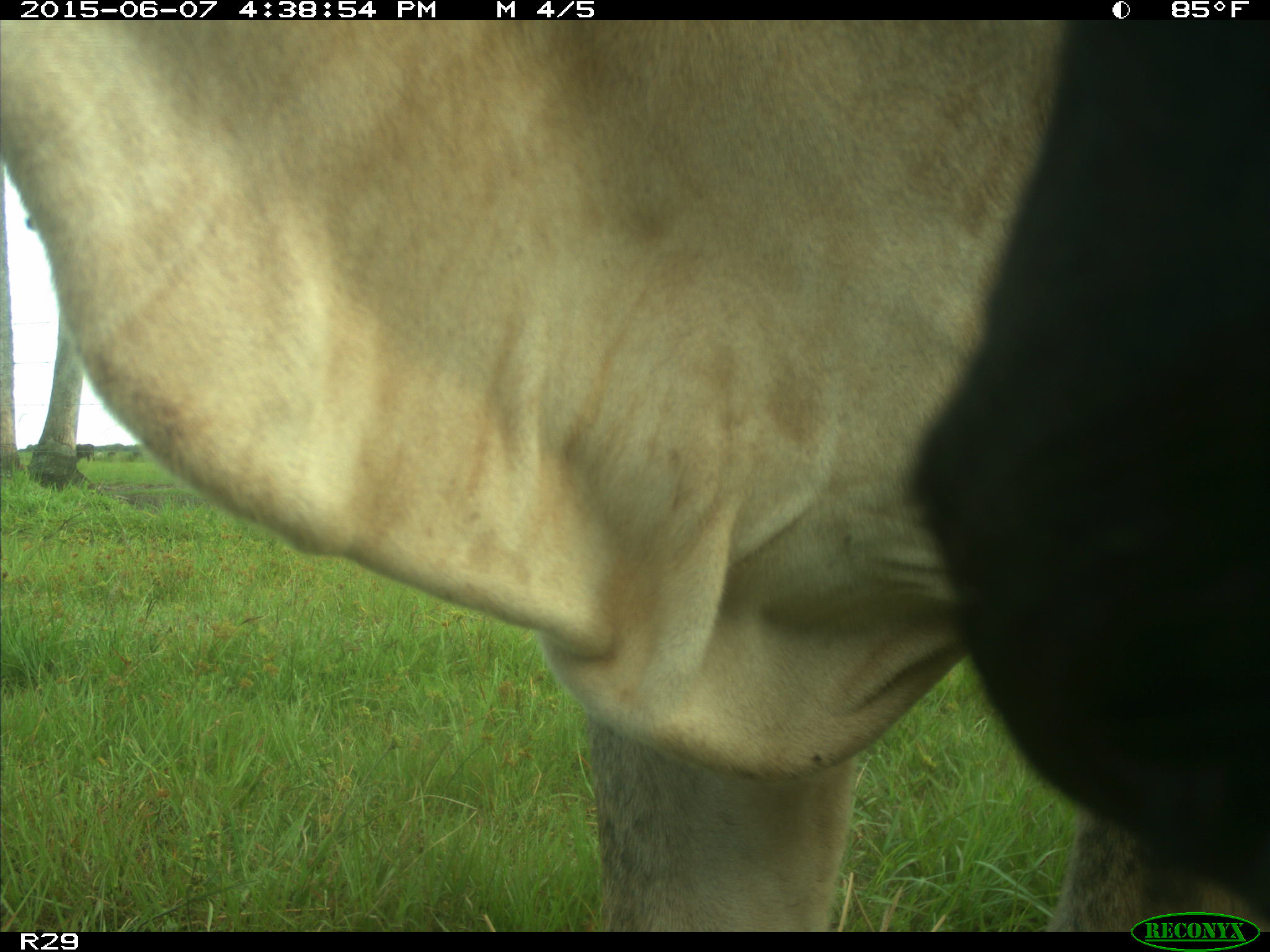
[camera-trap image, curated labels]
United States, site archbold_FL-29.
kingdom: Animalia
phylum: Chordata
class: Mammalia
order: Artiodactyla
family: Bovidae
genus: Bos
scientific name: Bos taurus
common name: domestic cow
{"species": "Bos taurus (domestic cow)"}